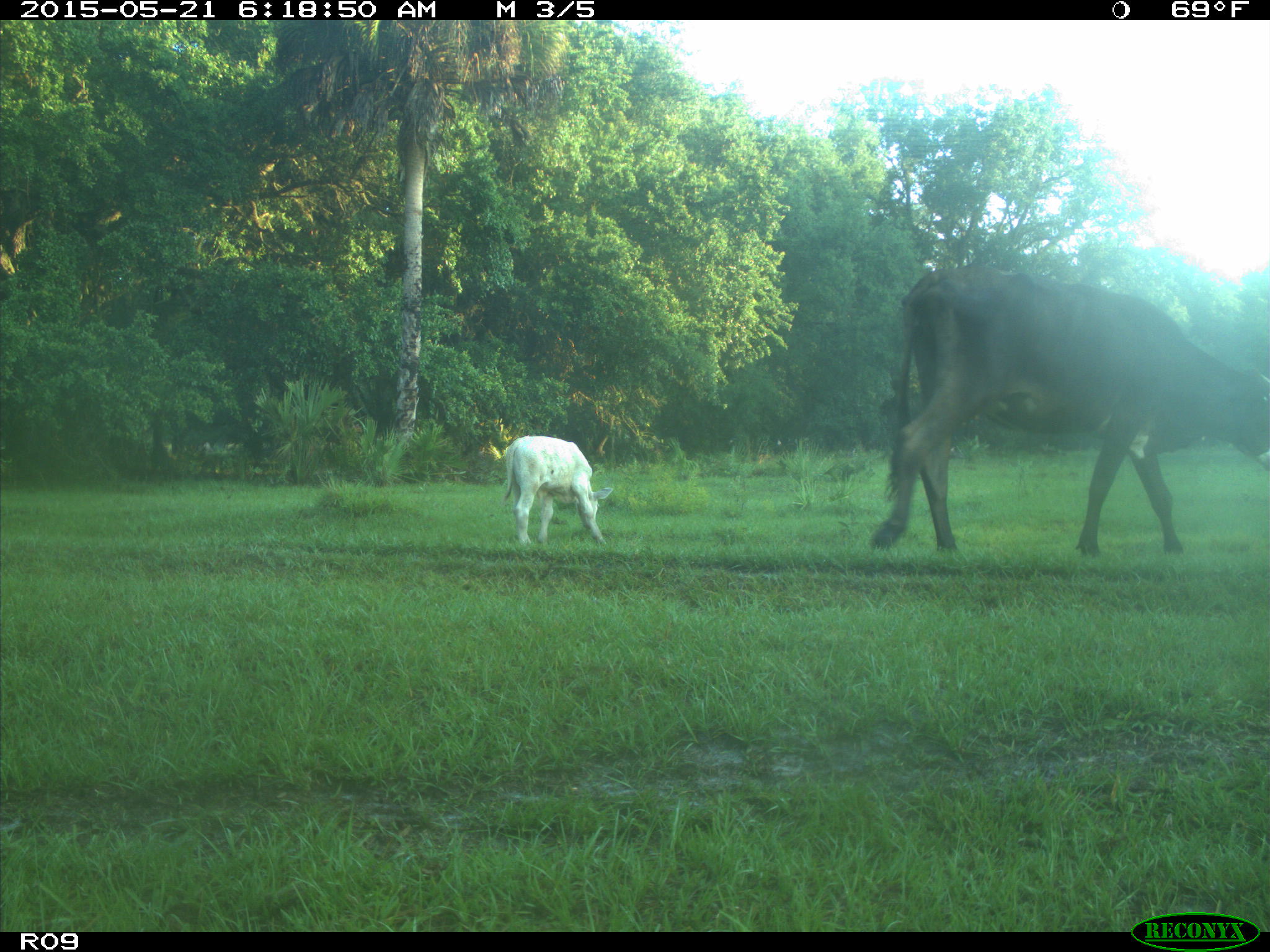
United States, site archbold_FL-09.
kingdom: Animalia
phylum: Chordata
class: Mammalia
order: Artiodactyla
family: Bovidae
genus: Bos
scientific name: Bos taurus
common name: domestic cow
Bos taurus (domestic cow).